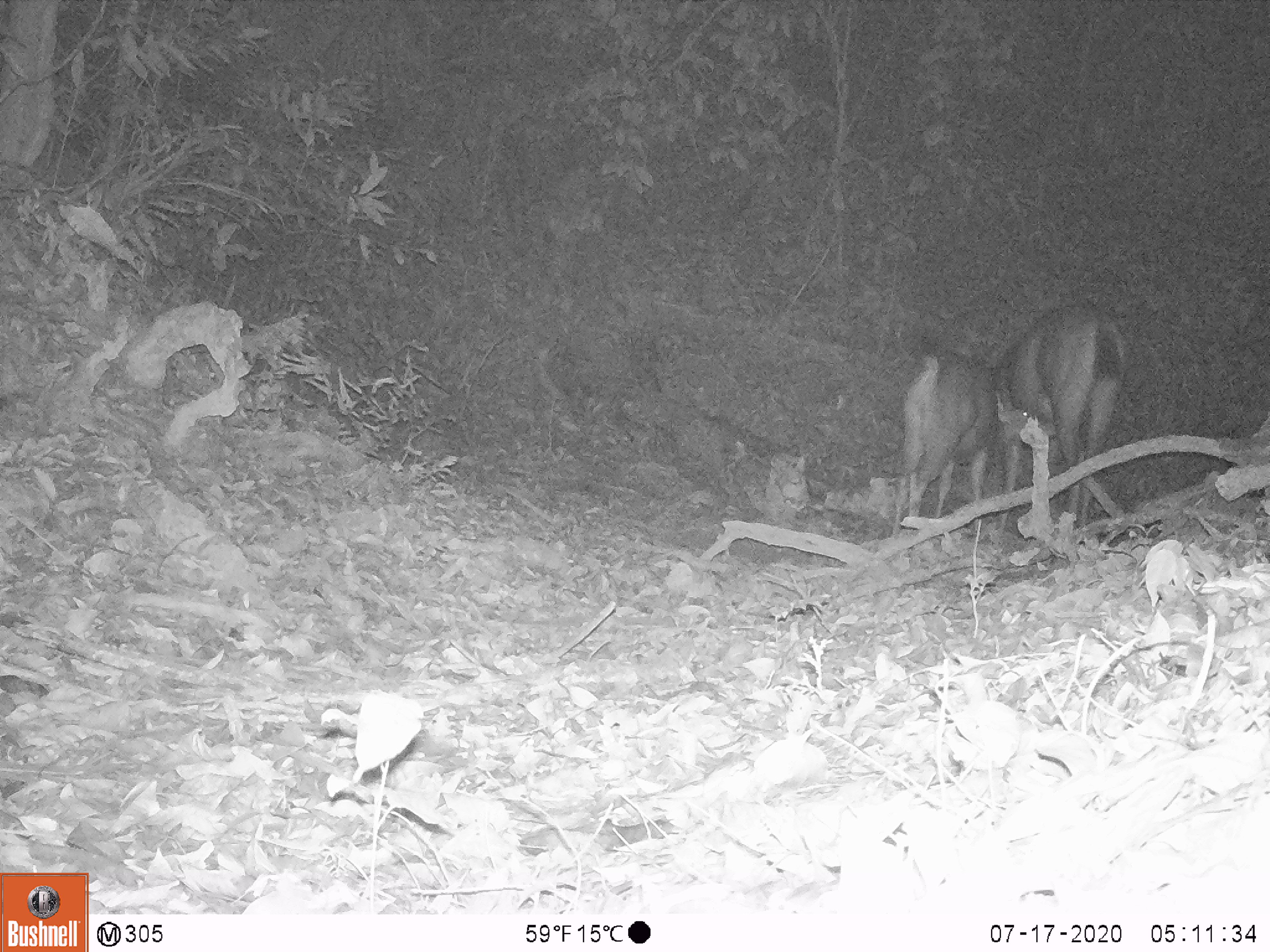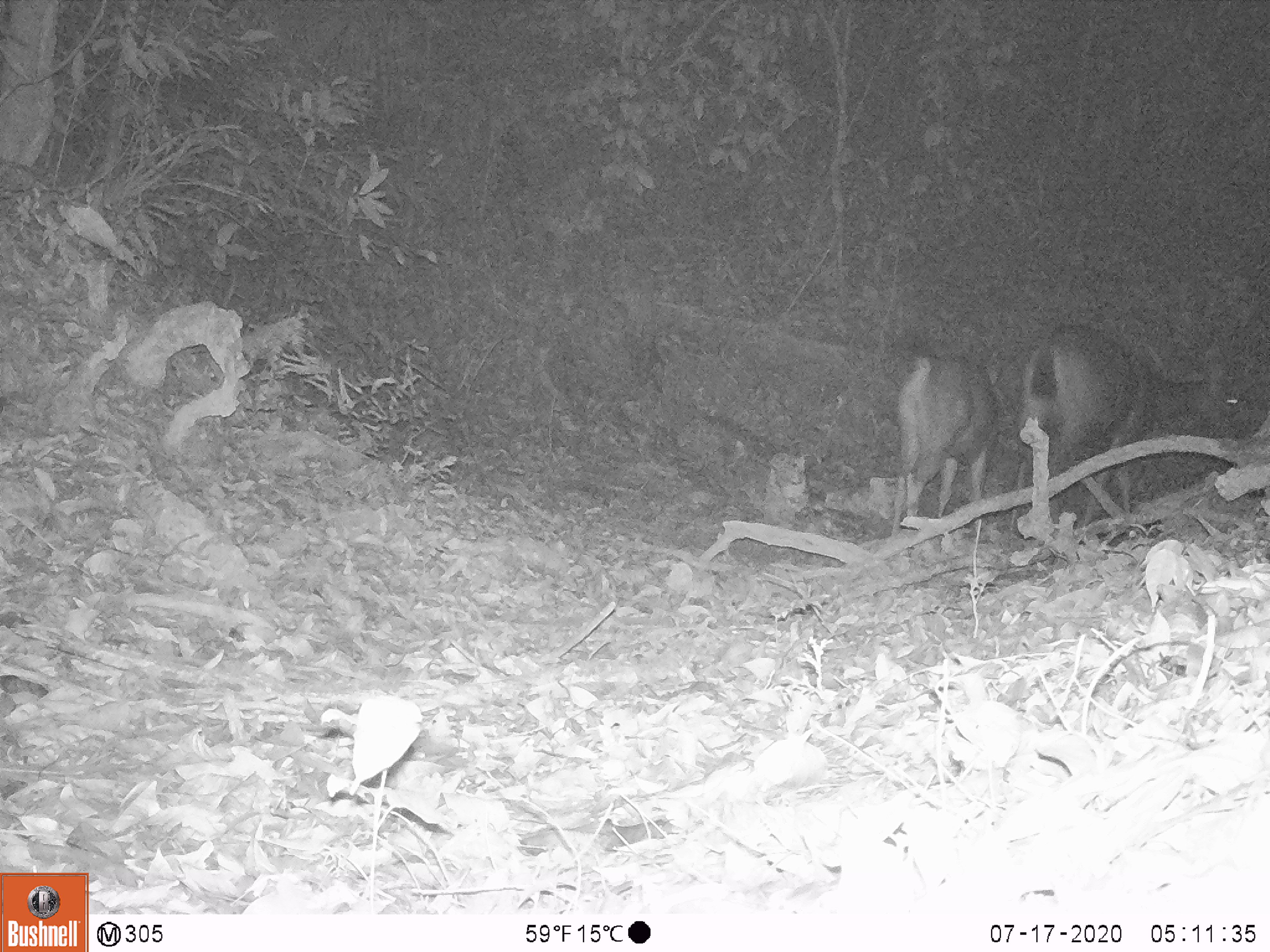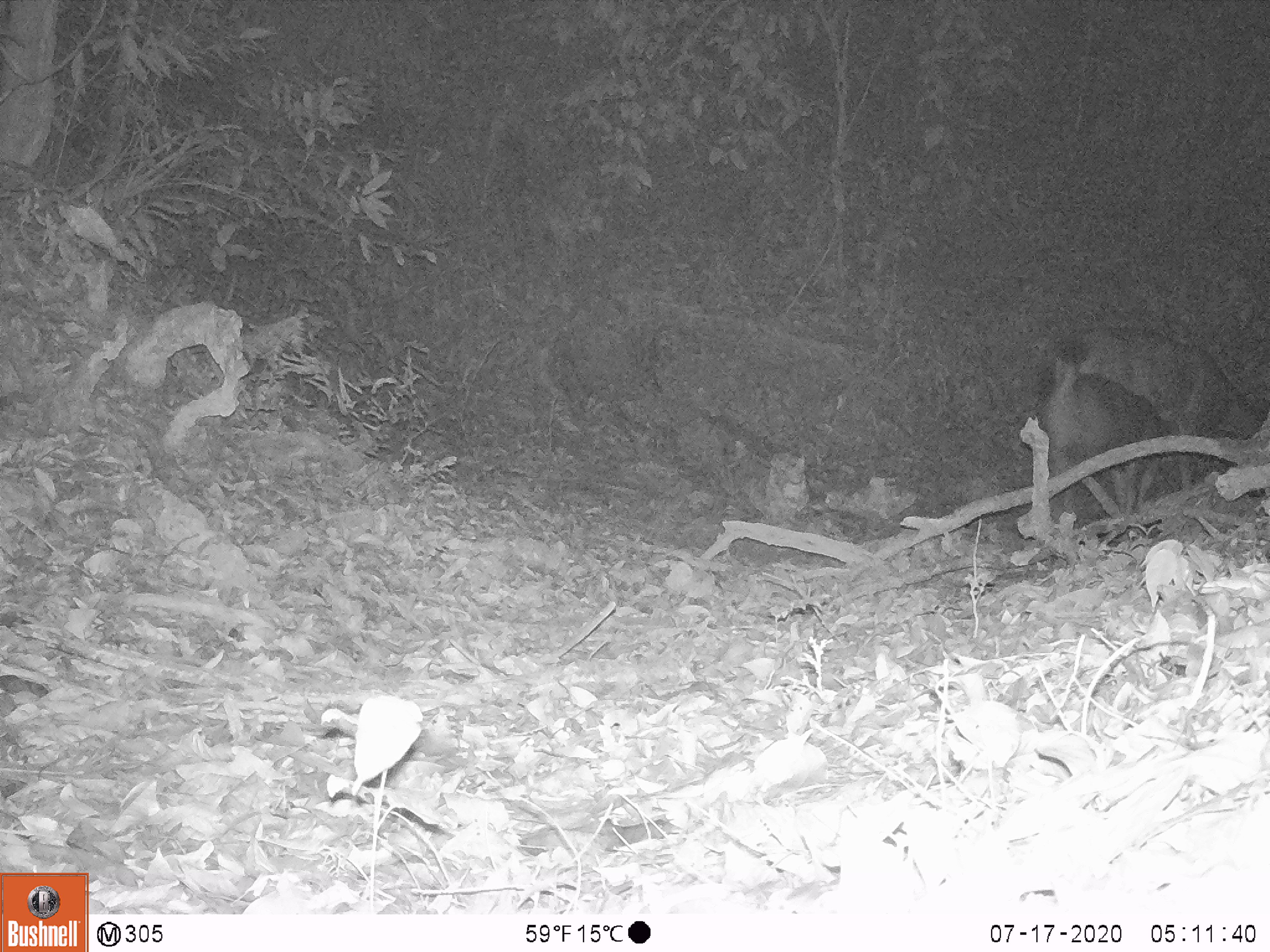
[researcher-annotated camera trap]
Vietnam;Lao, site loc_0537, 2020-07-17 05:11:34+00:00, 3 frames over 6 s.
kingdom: Animalia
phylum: Chordata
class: Mammalia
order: Artiodactyla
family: Cervidae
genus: Muntiacus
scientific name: Muntiacus vuquangensis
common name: large-antlered muntjac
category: large antlered muntjac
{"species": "large antlered muntjac (large-antlered muntjac) (Muntiacus vuquangensis)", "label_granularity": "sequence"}